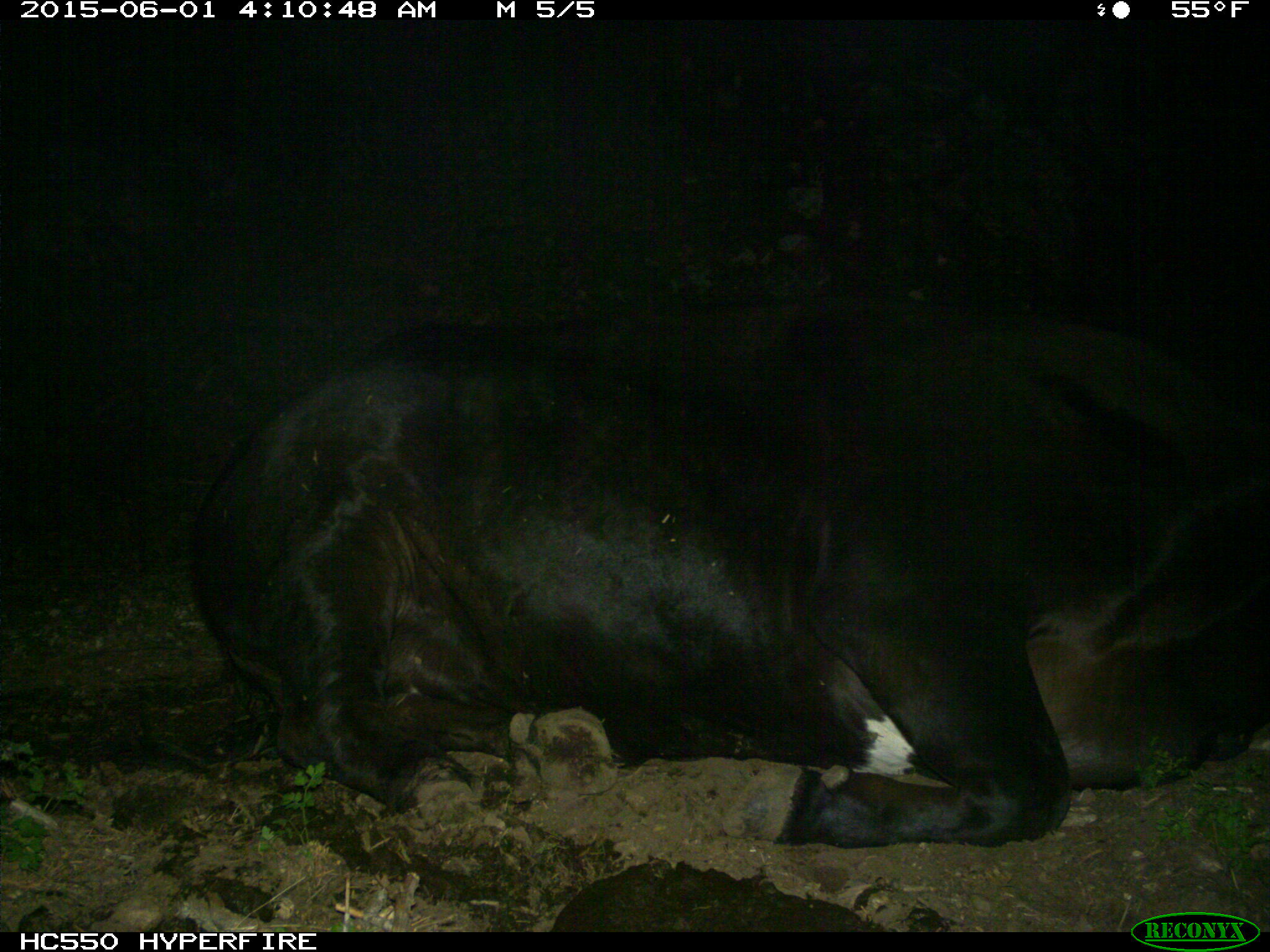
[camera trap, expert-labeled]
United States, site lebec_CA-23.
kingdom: Animalia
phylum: Chordata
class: Mammalia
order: Artiodactyla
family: Bovidae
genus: Bos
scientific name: Bos taurus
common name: domestic cow